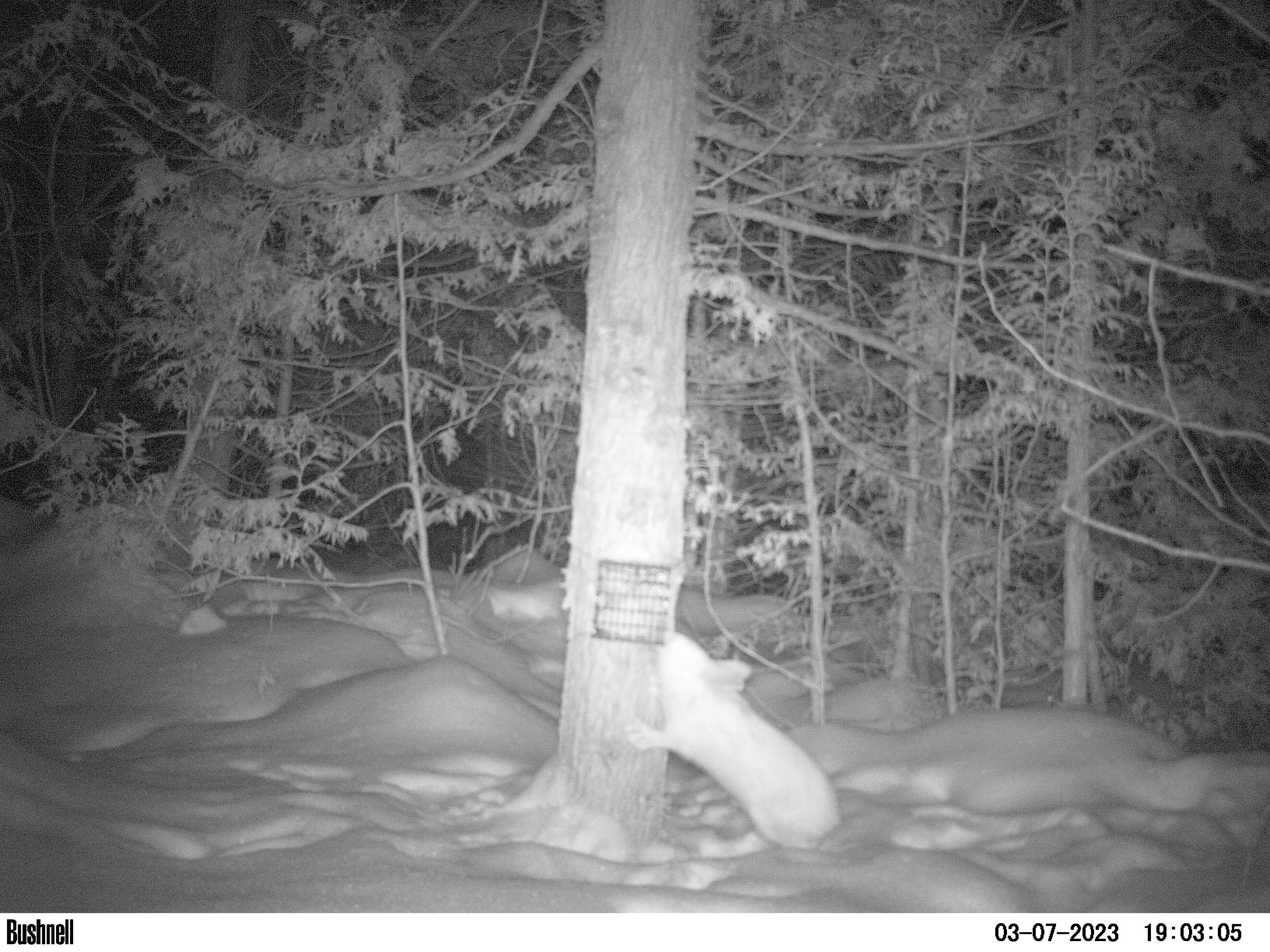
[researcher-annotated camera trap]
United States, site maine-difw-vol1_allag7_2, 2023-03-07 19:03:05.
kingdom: Animalia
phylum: Chordata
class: Mammalia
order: Lagomorpha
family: Leporidae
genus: Lepus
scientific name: Lepus americanus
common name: snowshoe hare